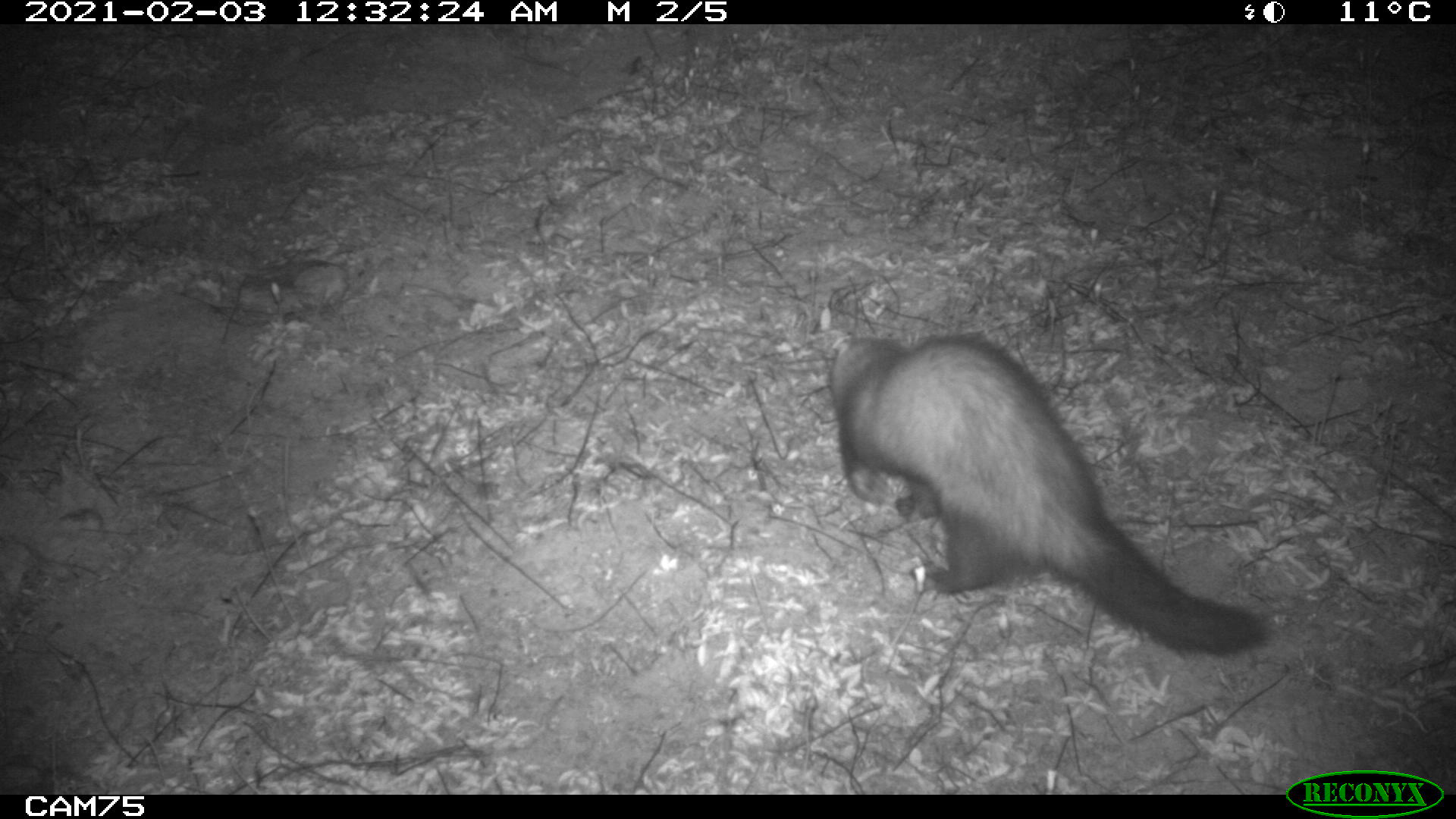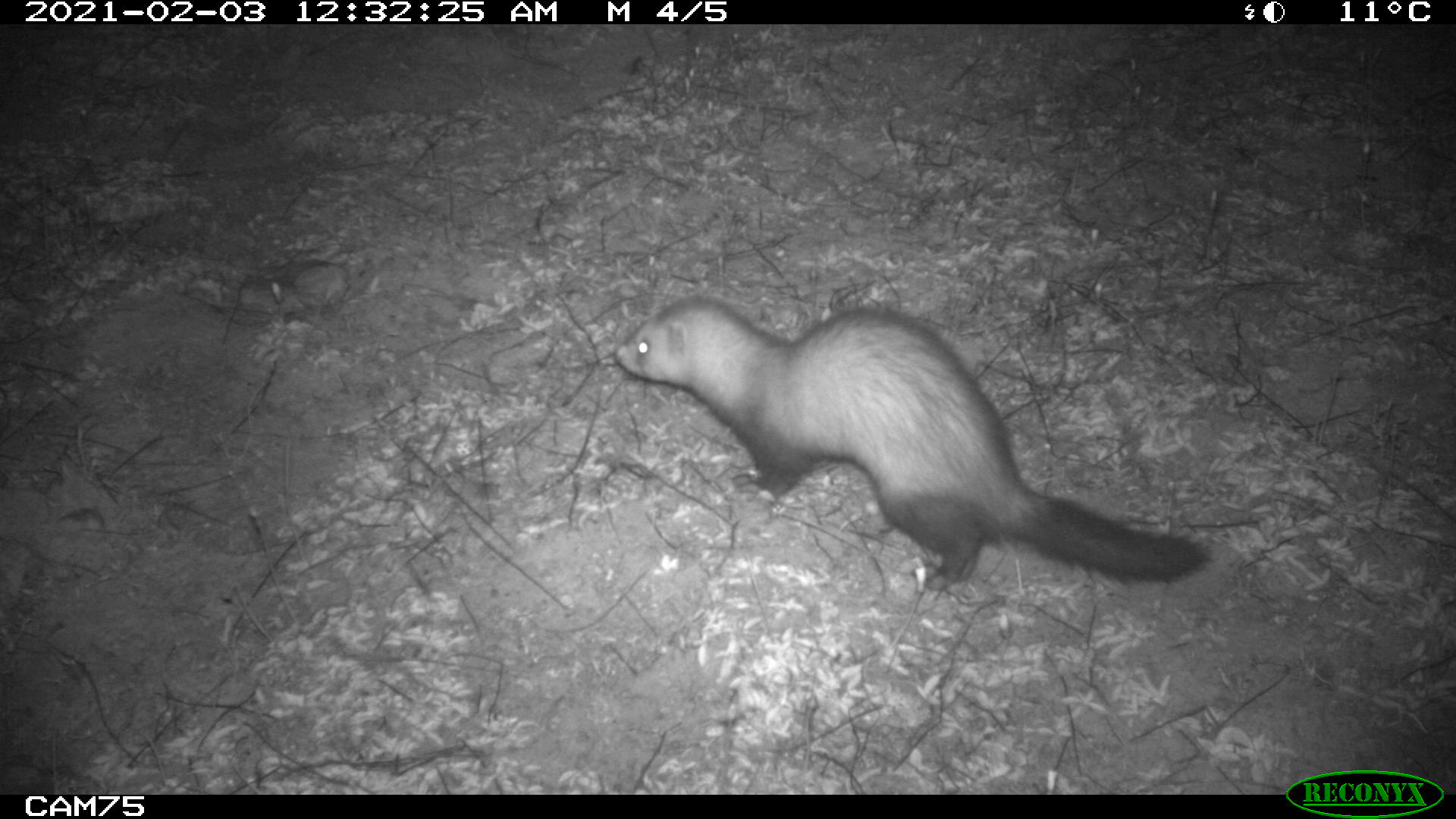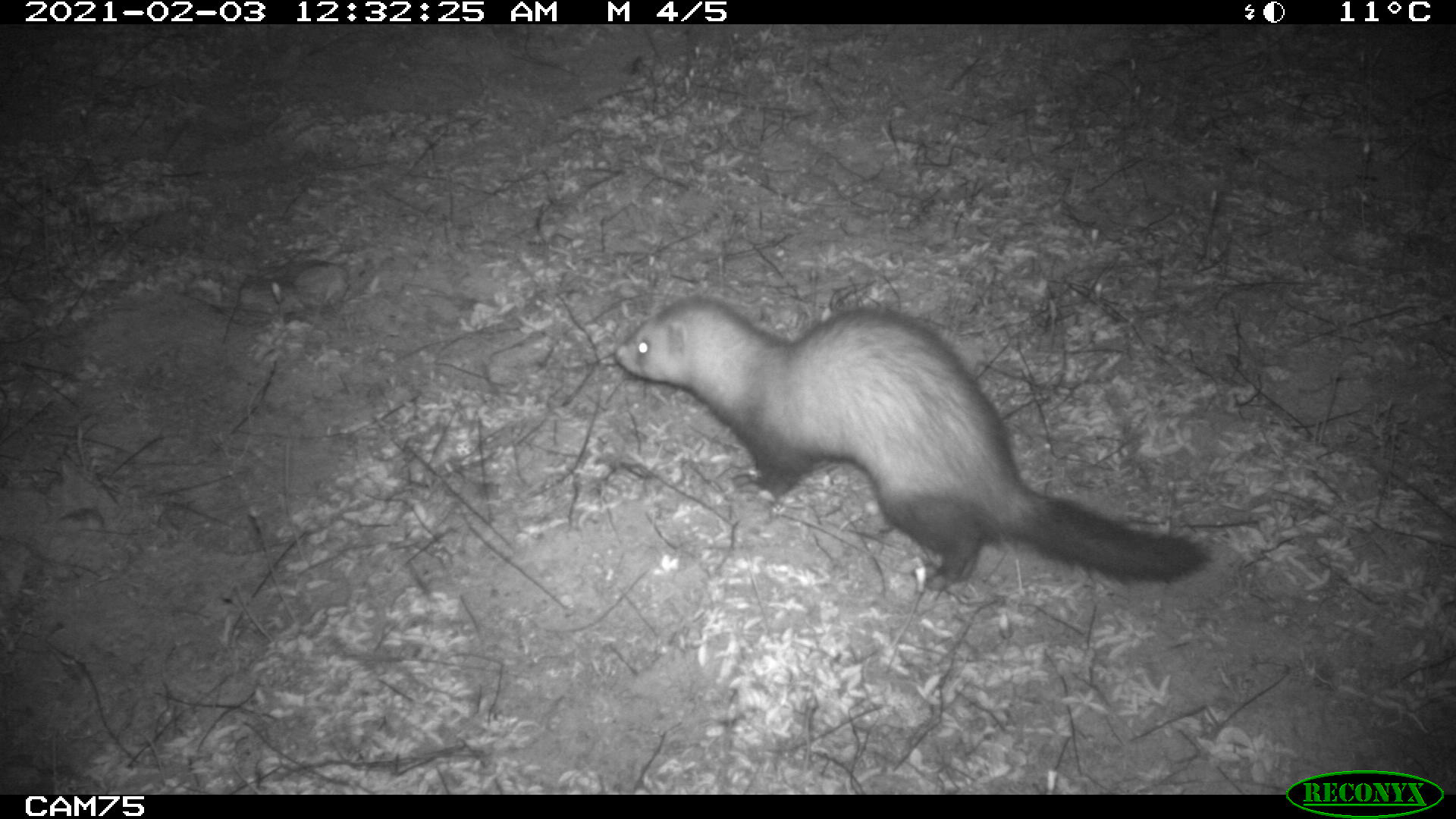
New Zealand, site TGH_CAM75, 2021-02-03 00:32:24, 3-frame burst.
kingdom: Animalia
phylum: Chordata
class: Mammalia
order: Carnivora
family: Mustelidae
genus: Mustela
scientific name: Mustela furo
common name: ferret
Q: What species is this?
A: Ferret (Mustela furo).